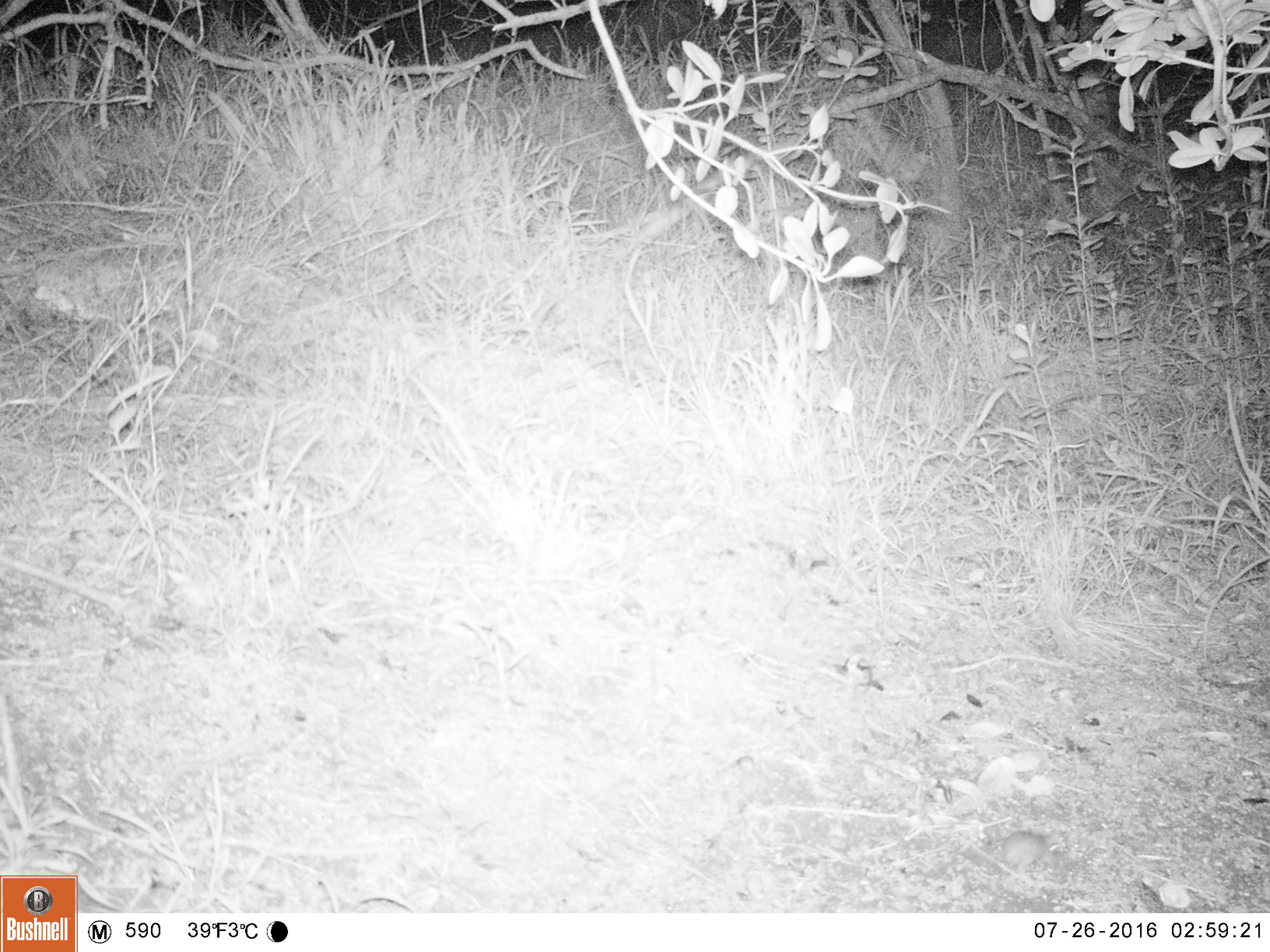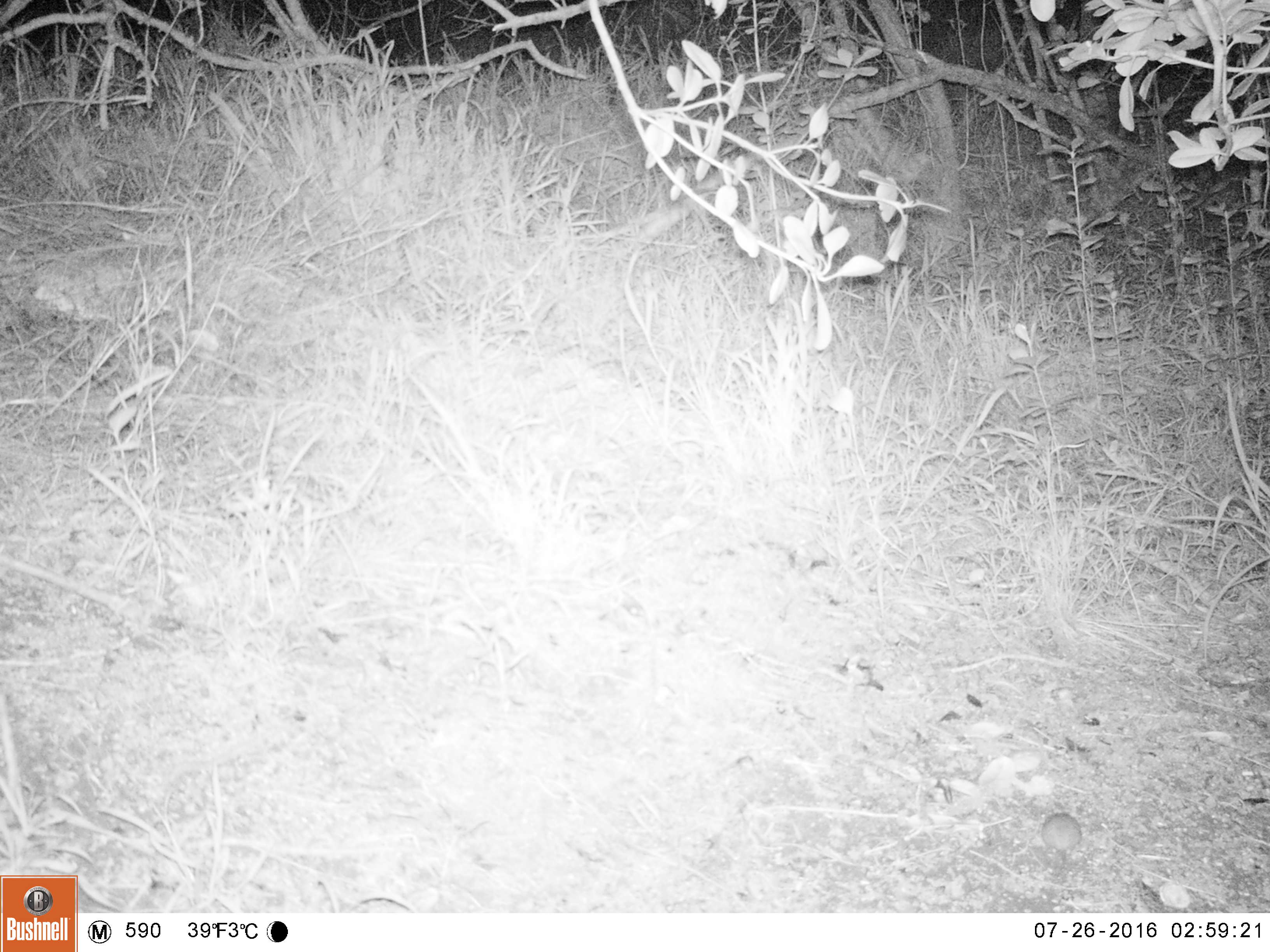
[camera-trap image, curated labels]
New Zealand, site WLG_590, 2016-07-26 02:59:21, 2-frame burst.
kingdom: Animalia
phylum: Chordata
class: Mammalia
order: Rodentia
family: Muridae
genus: Mus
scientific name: Mus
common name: mouse